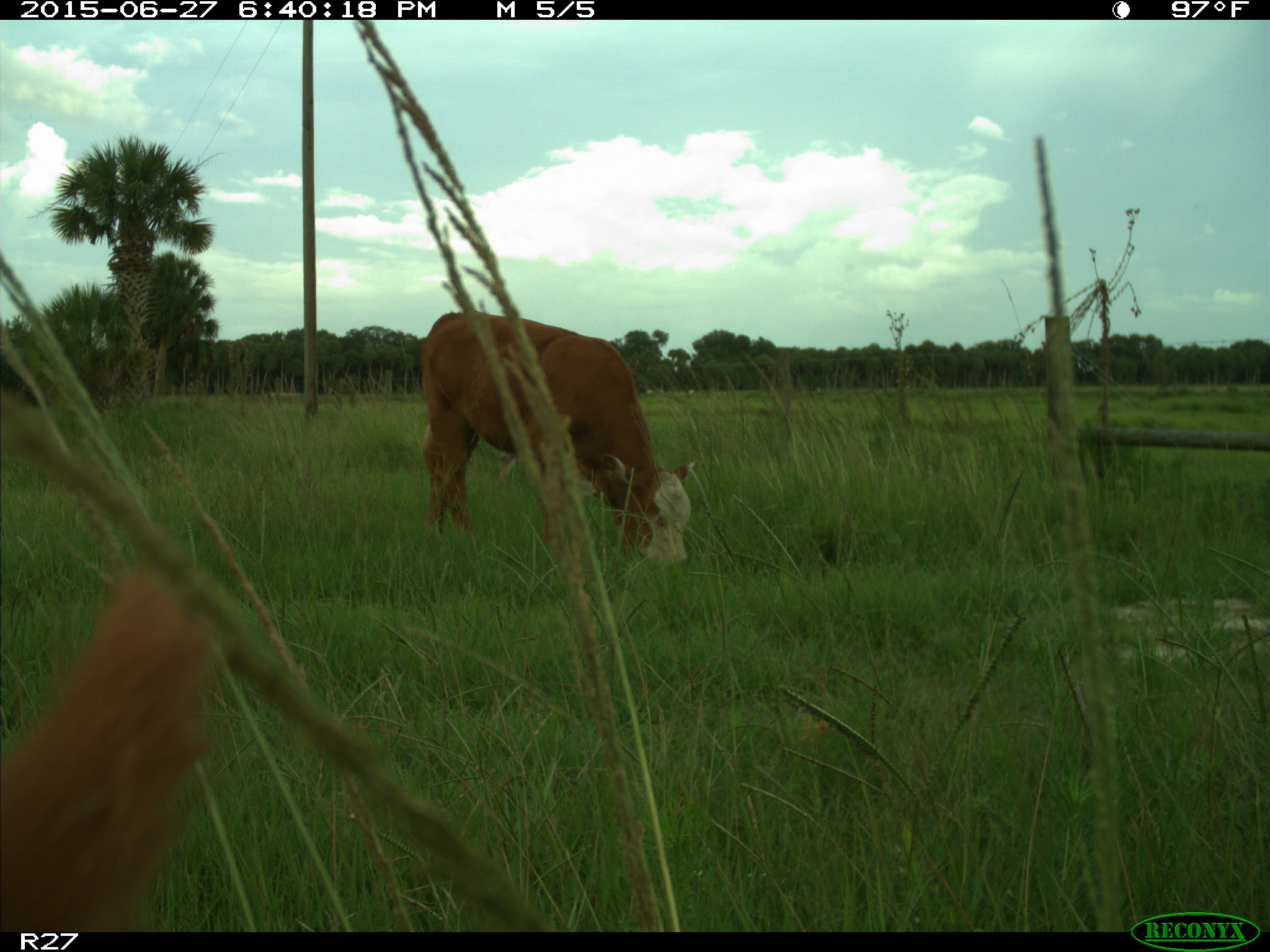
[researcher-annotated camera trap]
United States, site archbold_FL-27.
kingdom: Animalia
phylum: Chordata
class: Mammalia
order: Artiodactyla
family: Bovidae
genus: Bos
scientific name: Bos taurus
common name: domestic cow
Bos taurus (domestic cow).